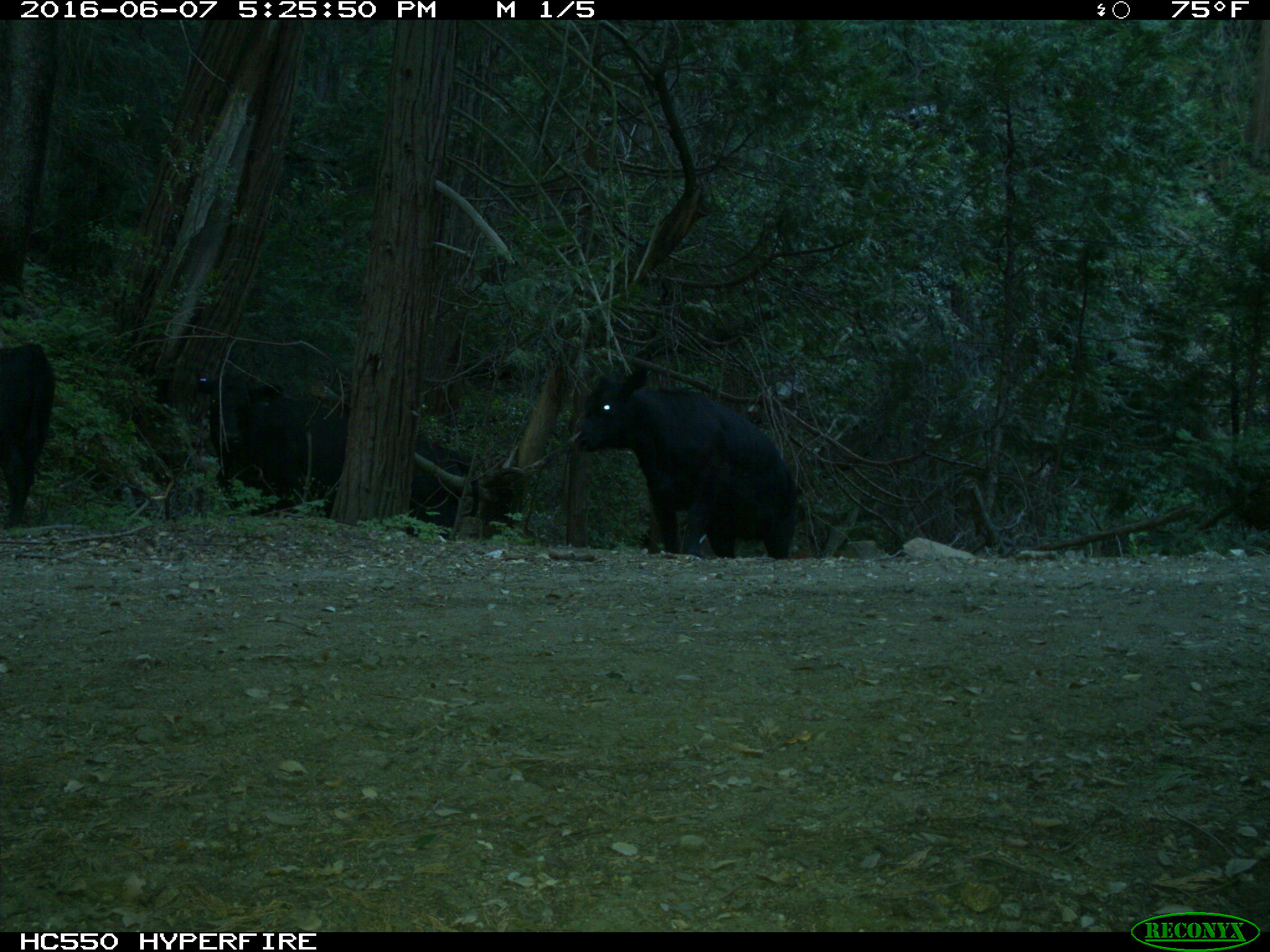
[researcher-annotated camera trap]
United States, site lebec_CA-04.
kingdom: Animalia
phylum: Chordata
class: Mammalia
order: Artiodactyla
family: Bovidae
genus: Bos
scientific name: Bos taurus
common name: domestic cow